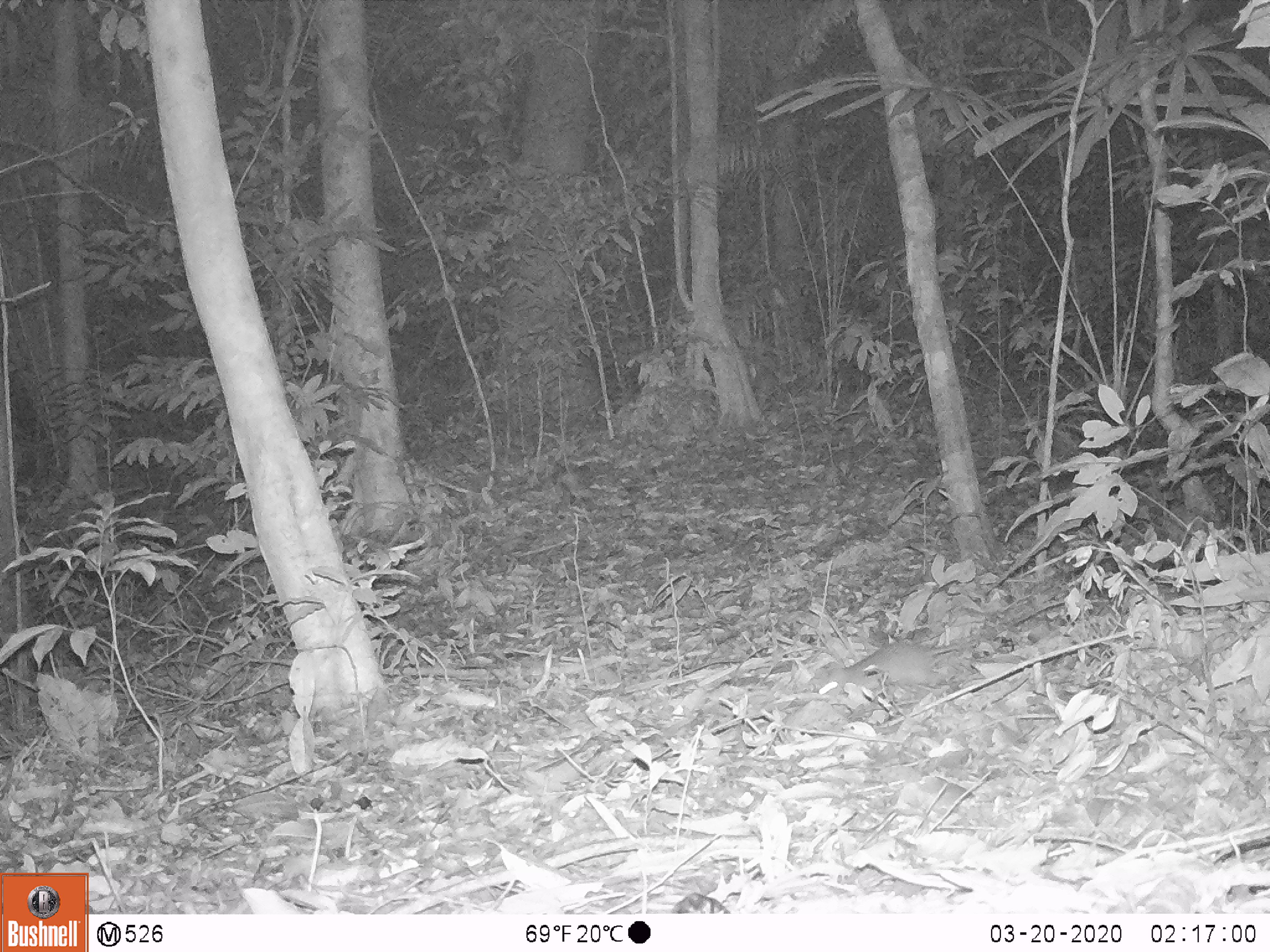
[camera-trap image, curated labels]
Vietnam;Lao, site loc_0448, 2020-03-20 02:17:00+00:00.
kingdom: Animalia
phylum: Chordata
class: Mammalia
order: Rodentia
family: Muridae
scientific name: Muridae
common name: old-world mice and rats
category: unidentified murid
Unidentified murid (old-world mice and rats) (Muridae). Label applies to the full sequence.